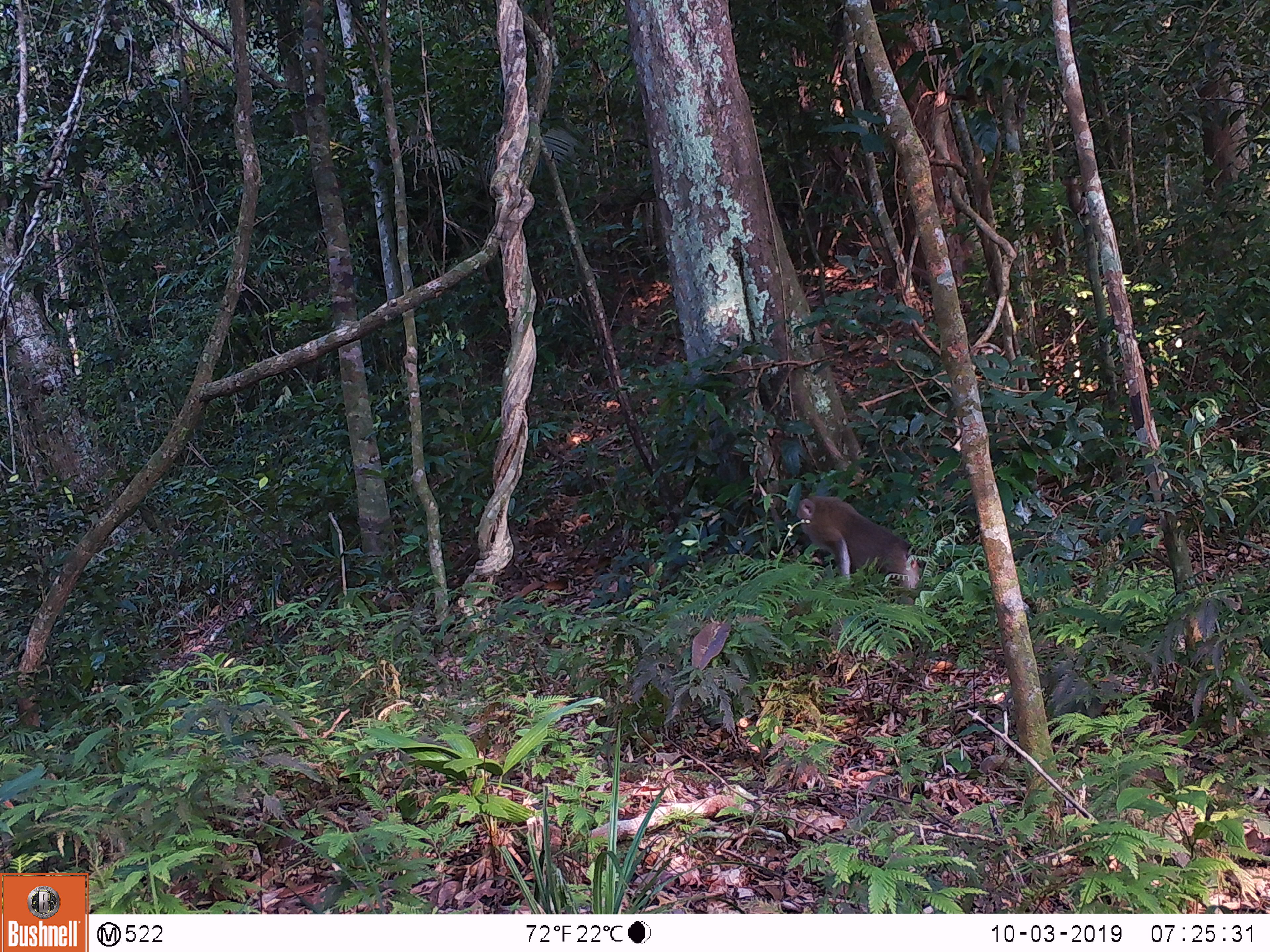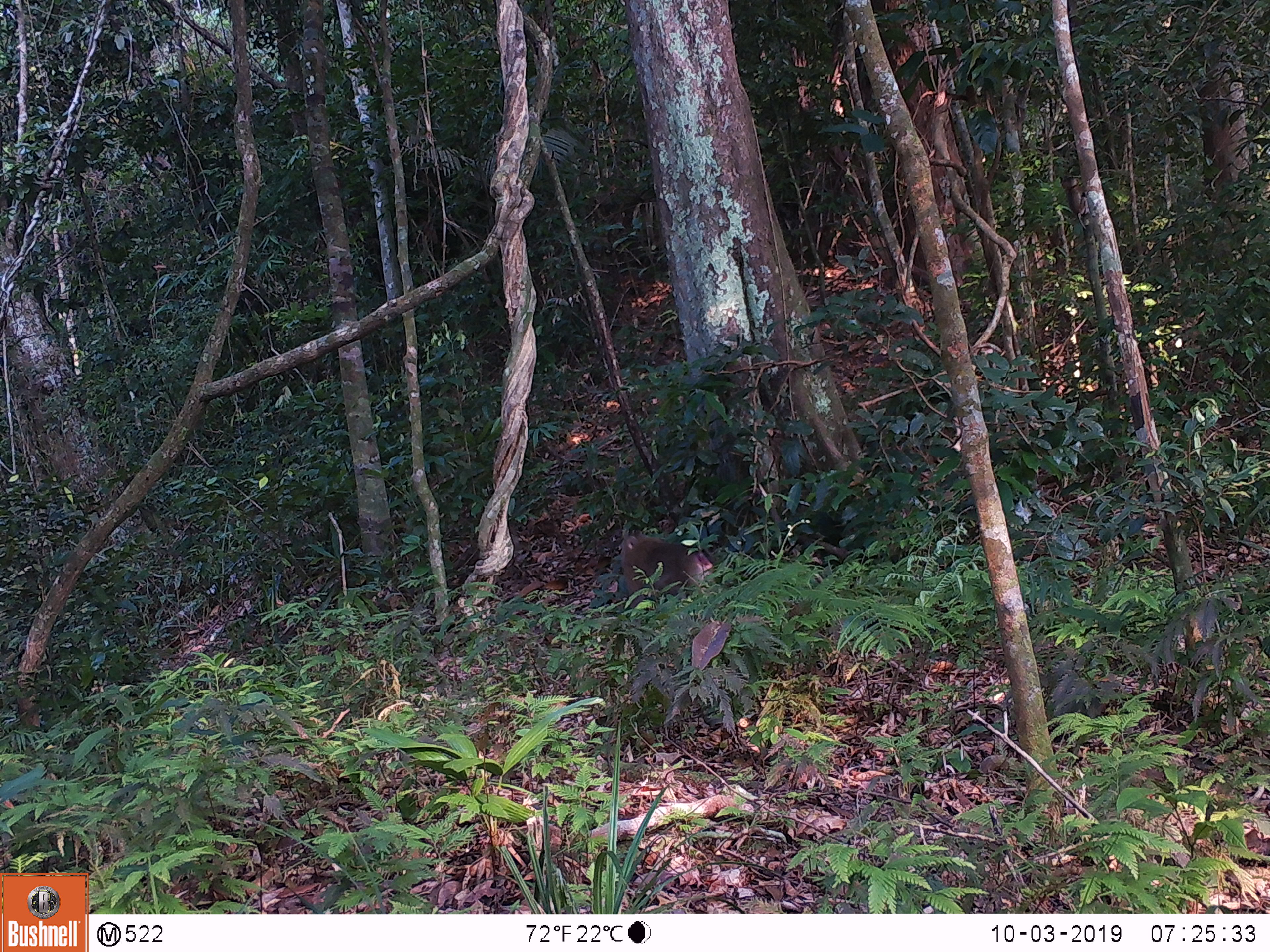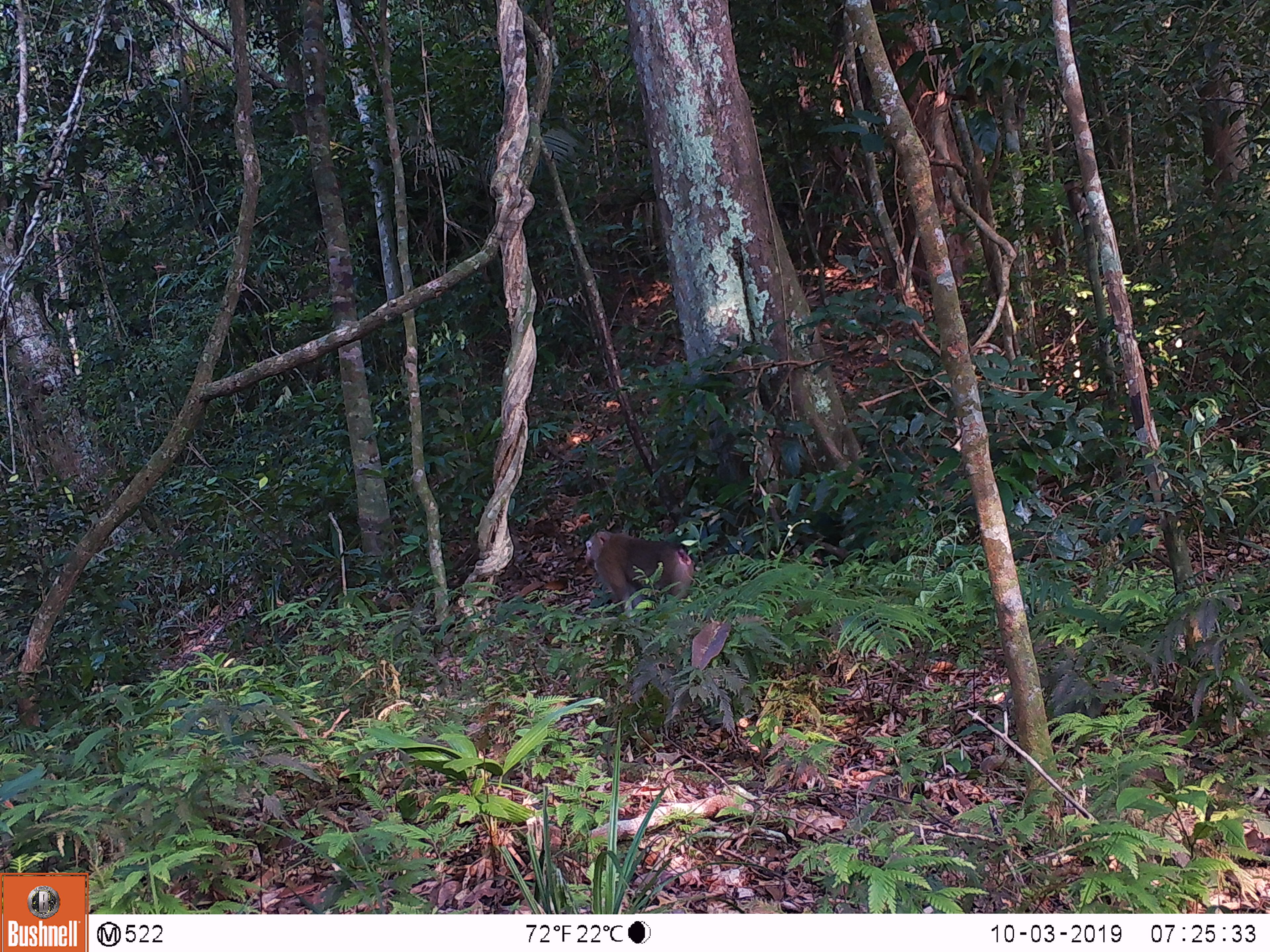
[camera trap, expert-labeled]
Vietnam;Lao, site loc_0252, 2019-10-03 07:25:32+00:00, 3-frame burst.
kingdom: Animalia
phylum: Chordata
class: Mammalia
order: Primates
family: Cercopithecidae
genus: Macaca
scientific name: Macaca nemestrina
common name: pig-tailed macaque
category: pig tailed macaque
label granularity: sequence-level